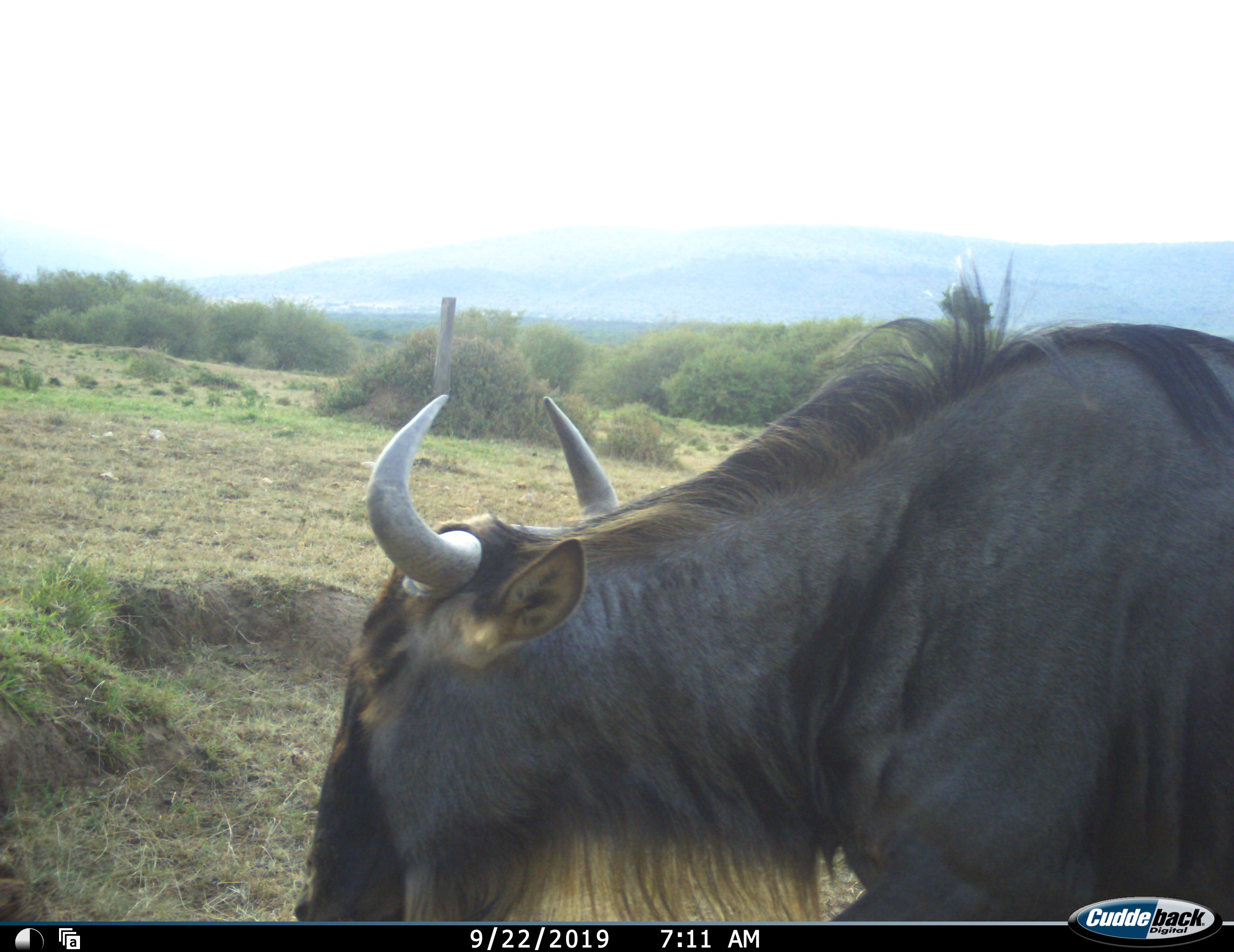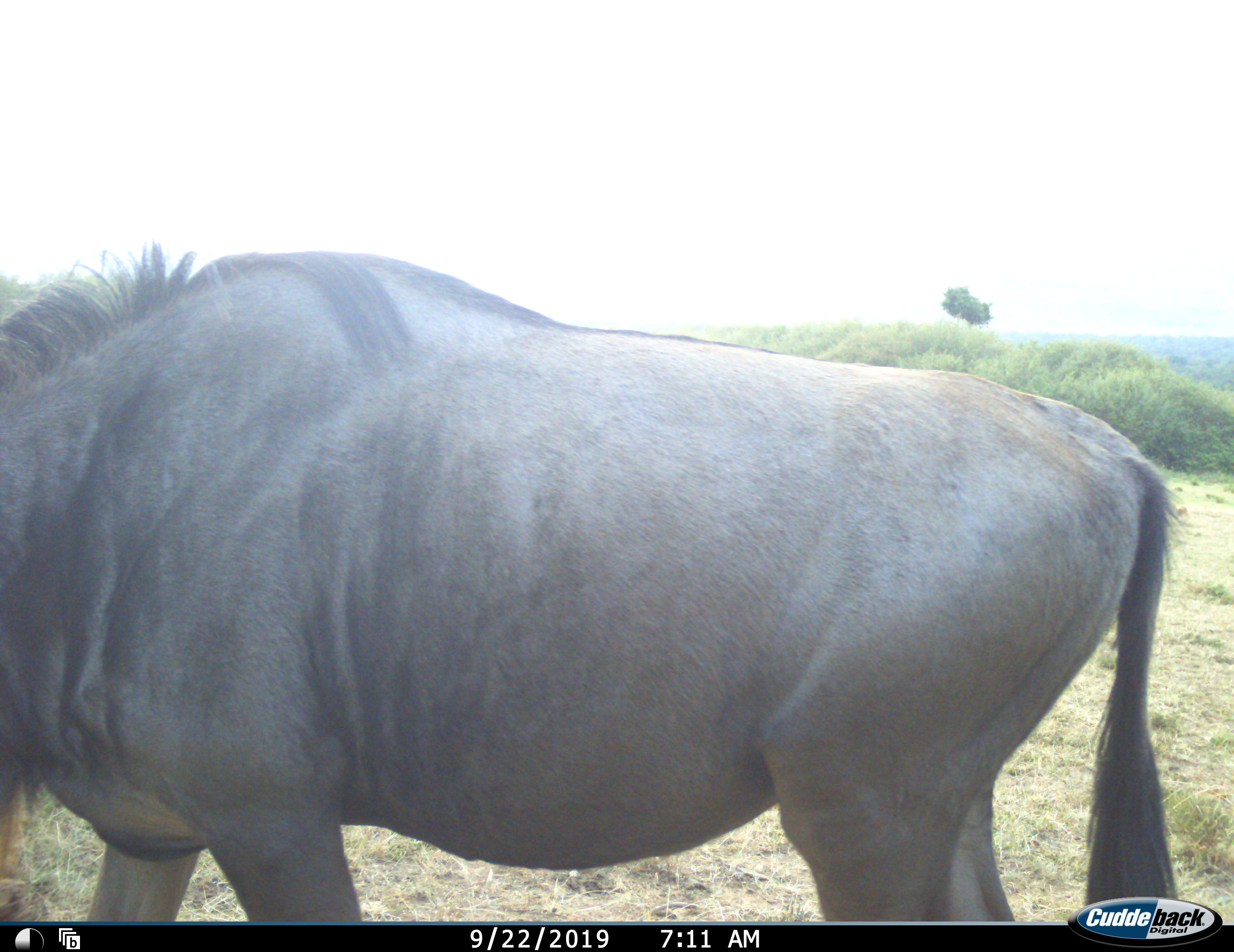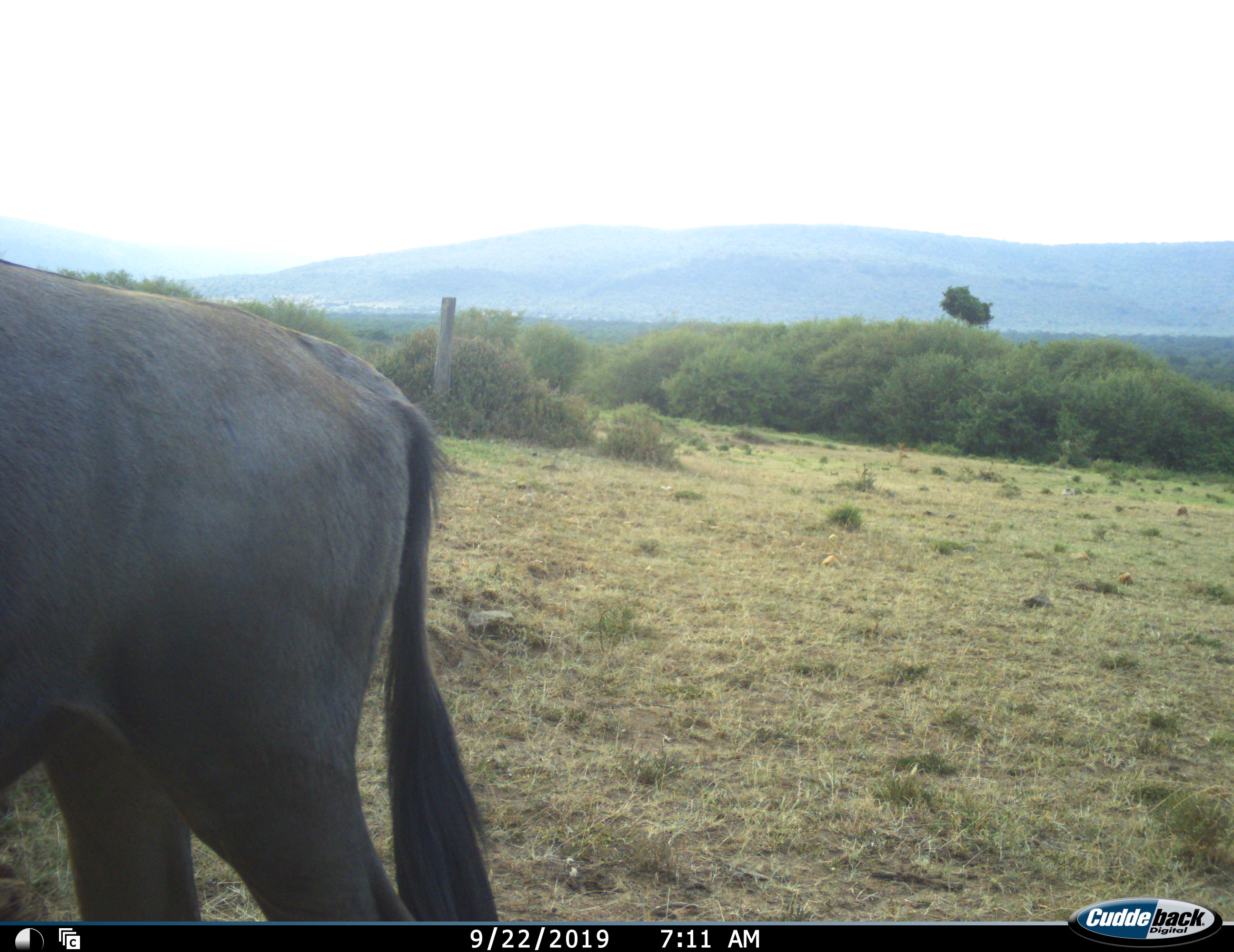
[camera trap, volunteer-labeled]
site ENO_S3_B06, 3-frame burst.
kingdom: Animalia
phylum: Chordata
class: Mammalia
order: Artiodactyla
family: Bovidae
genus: Connochaetes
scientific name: Connochaetes taurinus taurinus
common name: blue wildebeest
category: wildebeestblue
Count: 1.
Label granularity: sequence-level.